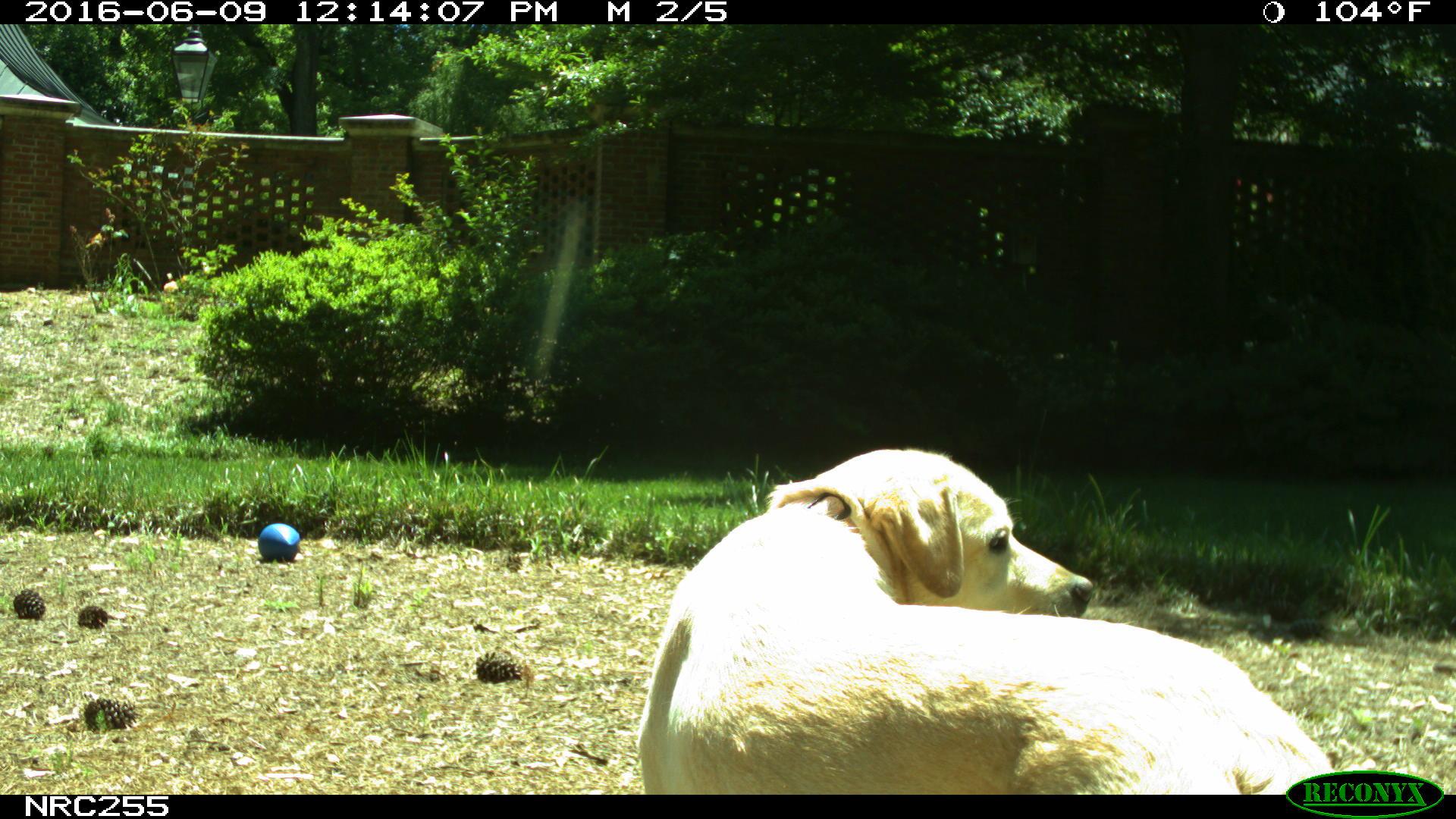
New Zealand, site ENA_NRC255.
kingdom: Animalia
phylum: Chordata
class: Mammalia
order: Carnivora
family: Canidae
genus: Canis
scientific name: Canis familiaris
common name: domestic dog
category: dog